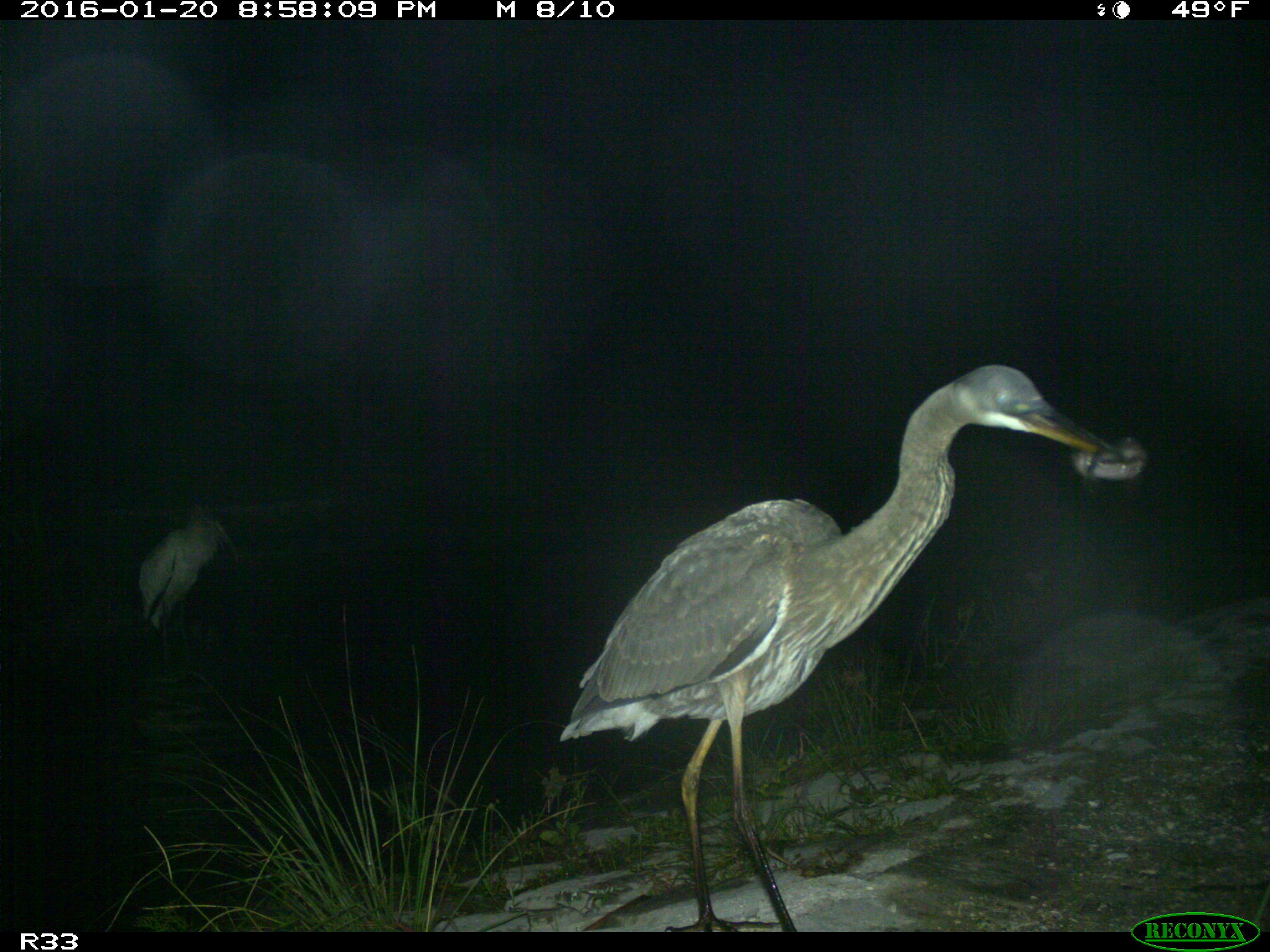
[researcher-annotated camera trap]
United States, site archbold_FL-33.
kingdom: Animalia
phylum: Chordata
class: Aves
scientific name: Aves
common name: birds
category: unidentified bird